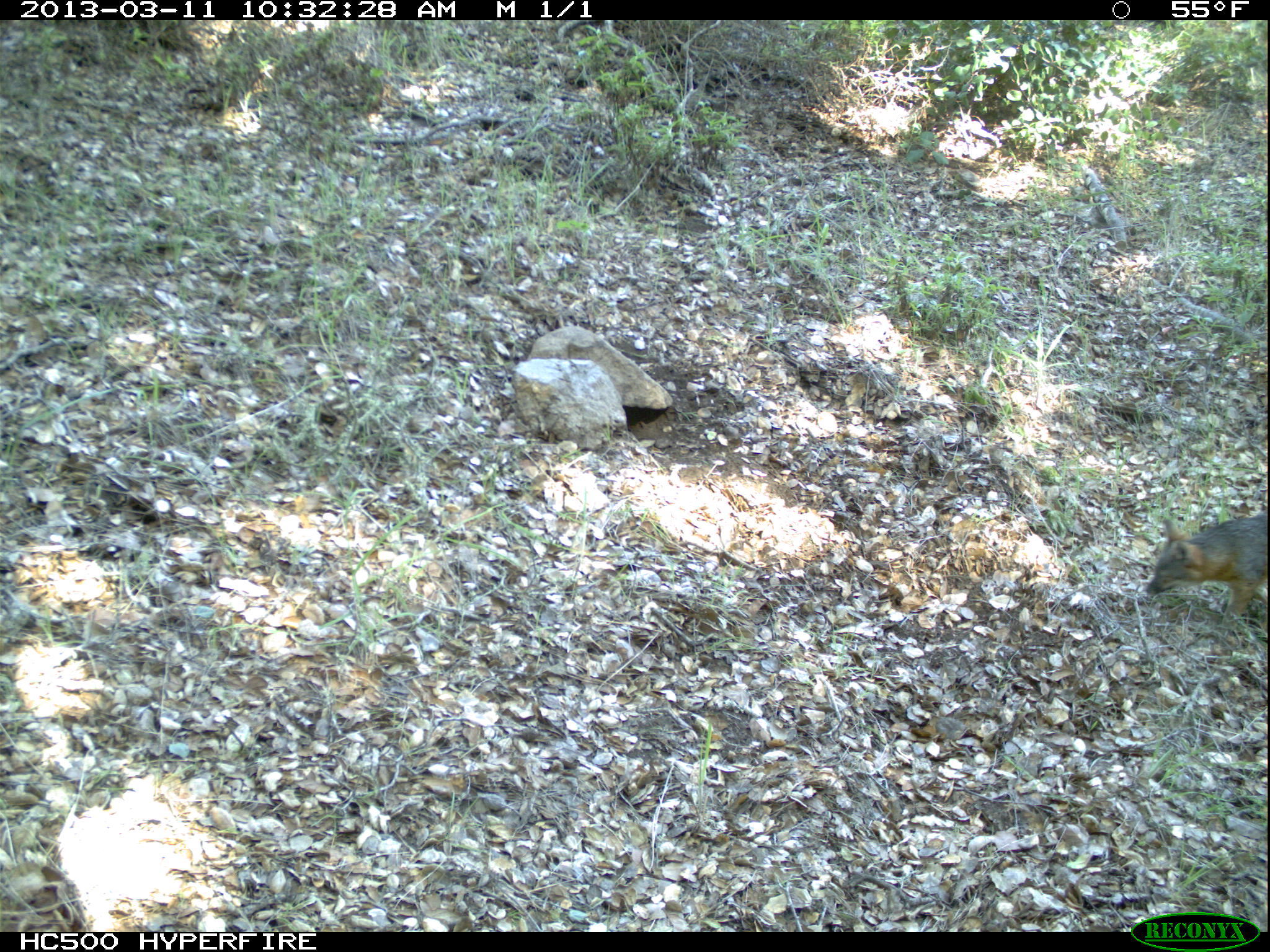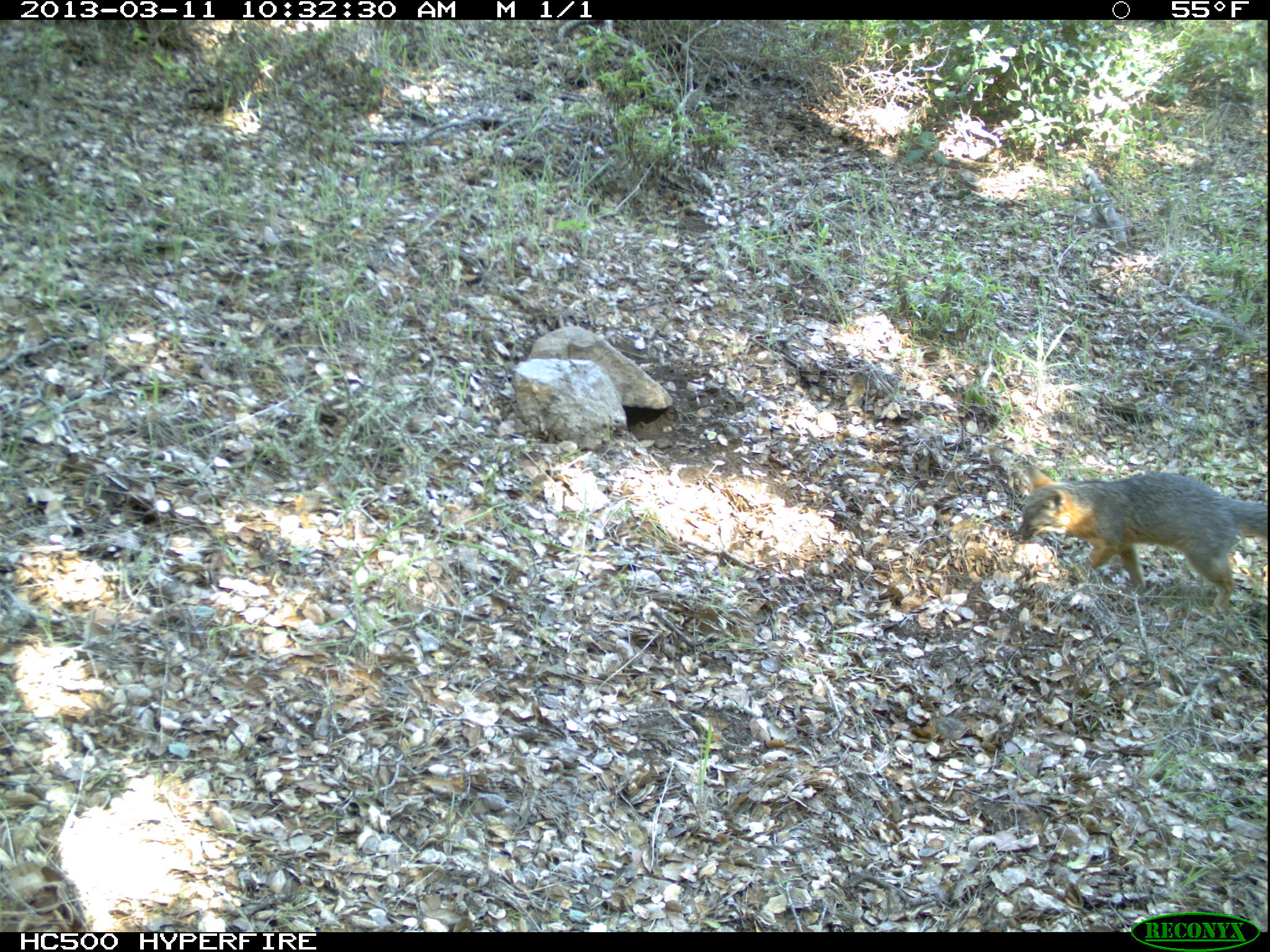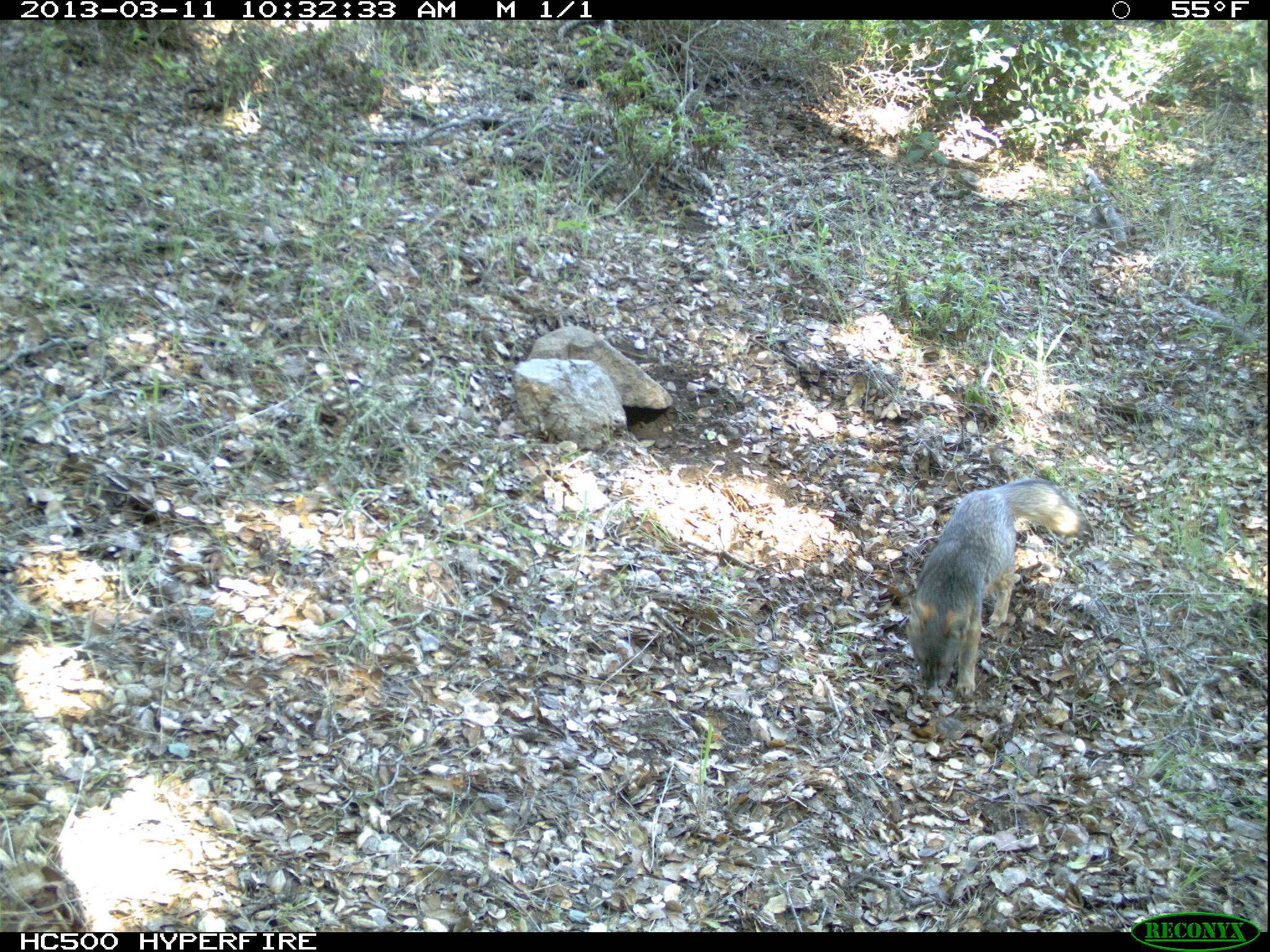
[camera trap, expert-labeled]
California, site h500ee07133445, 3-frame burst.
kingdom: Animalia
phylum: Chordata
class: Mammalia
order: Carnivora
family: Canidae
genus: Urocyon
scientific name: Urocyon littoralis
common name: island fox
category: fox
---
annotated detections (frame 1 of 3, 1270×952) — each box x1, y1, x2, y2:
fox: 1143, 510, 1269, 631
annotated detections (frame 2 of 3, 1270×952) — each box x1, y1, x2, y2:
fox: 1013, 464, 1269, 612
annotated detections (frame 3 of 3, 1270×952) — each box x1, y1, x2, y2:
fox: 905, 478, 1087, 699